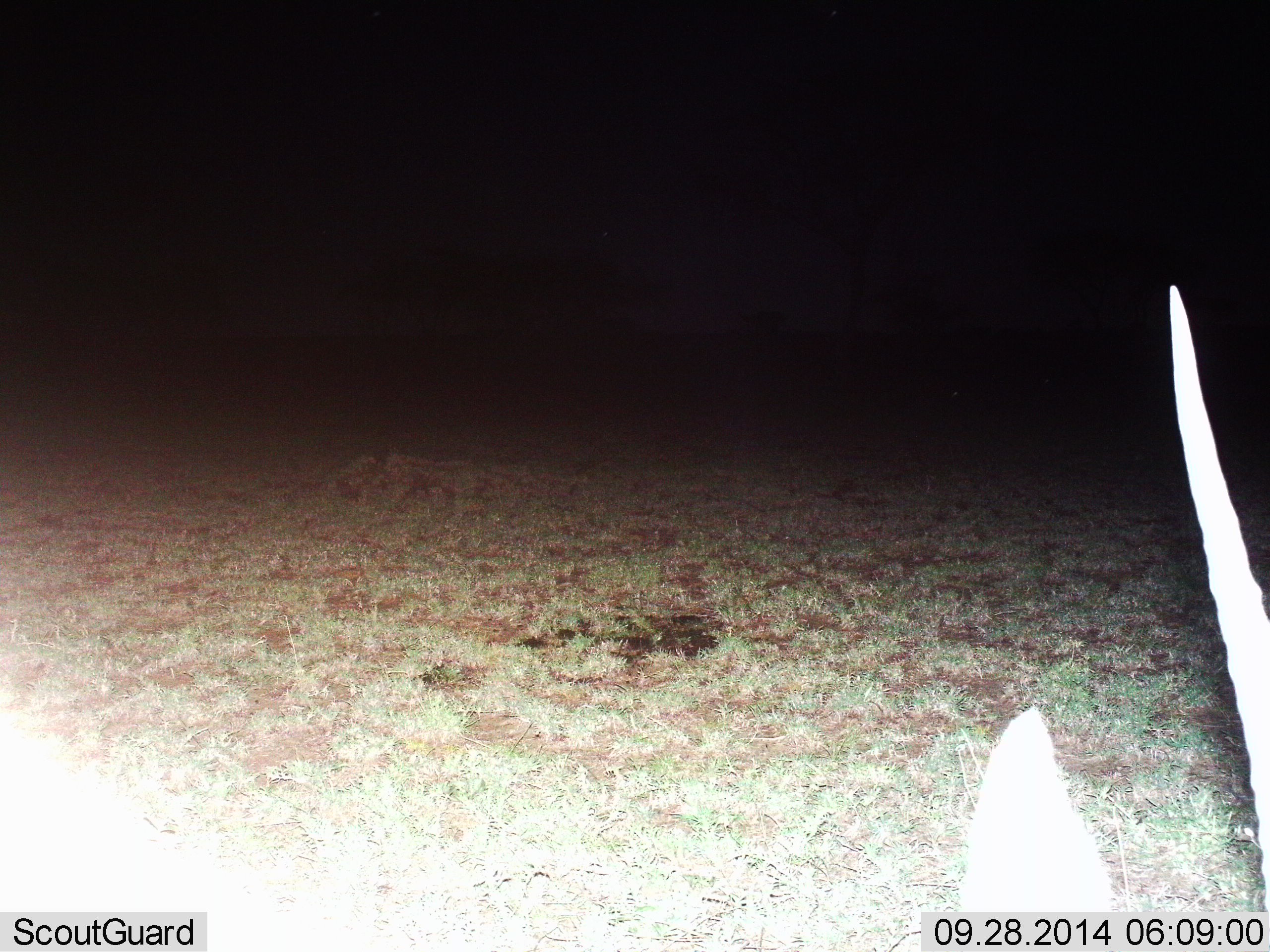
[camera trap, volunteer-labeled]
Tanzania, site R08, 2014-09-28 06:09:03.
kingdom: Animalia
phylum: Chordata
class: Mammalia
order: Artiodactyla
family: Bovidae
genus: Nanger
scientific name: Nanger granti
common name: grant's gazelle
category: gazellegrants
Gazellegrants (grant's gazelle) (Nanger granti), count 1. Behavior (volunteer vote fractions): standing 71%, resting 0%, moving 0%, interacting 14%. Young present (vote fraction): 0%. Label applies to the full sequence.